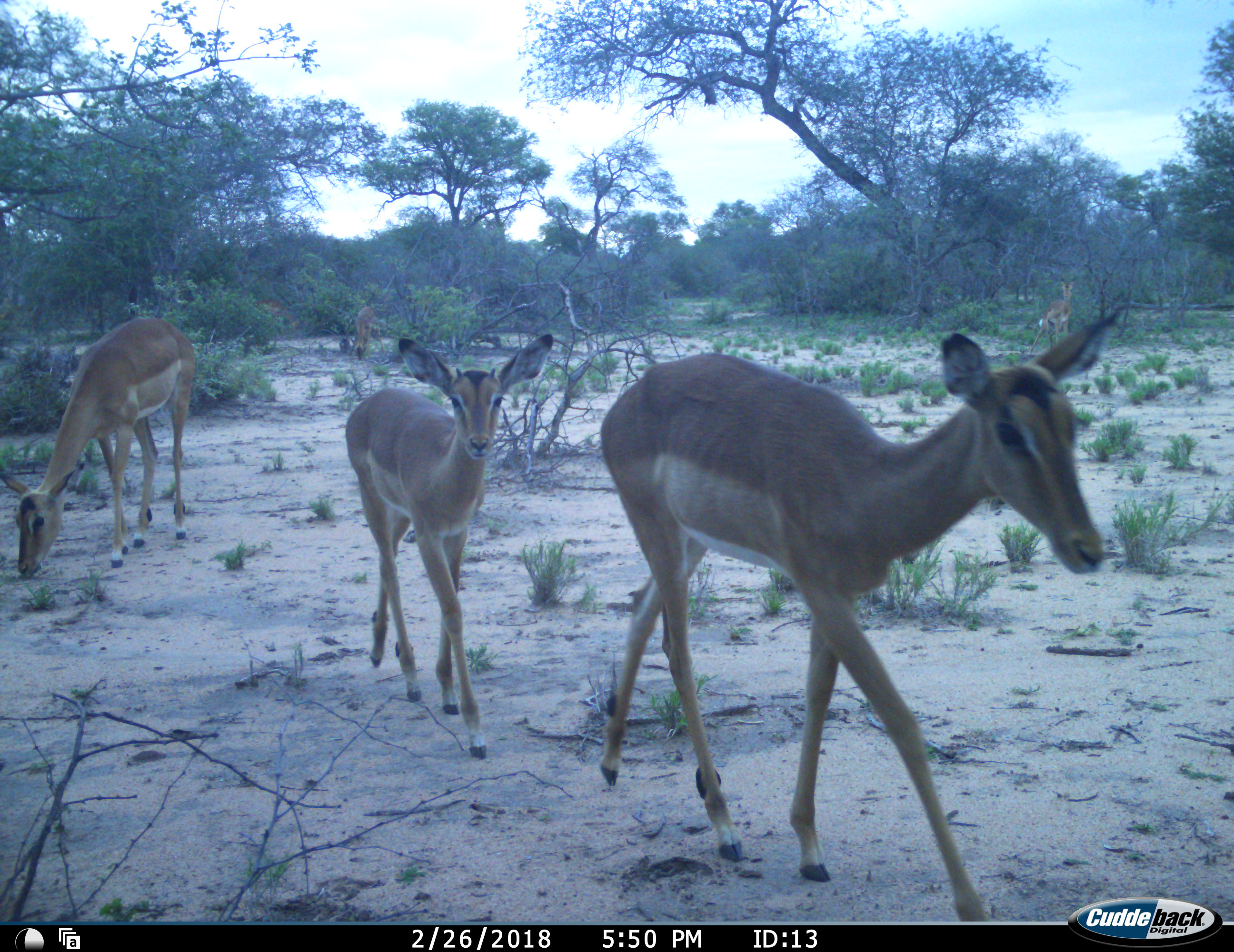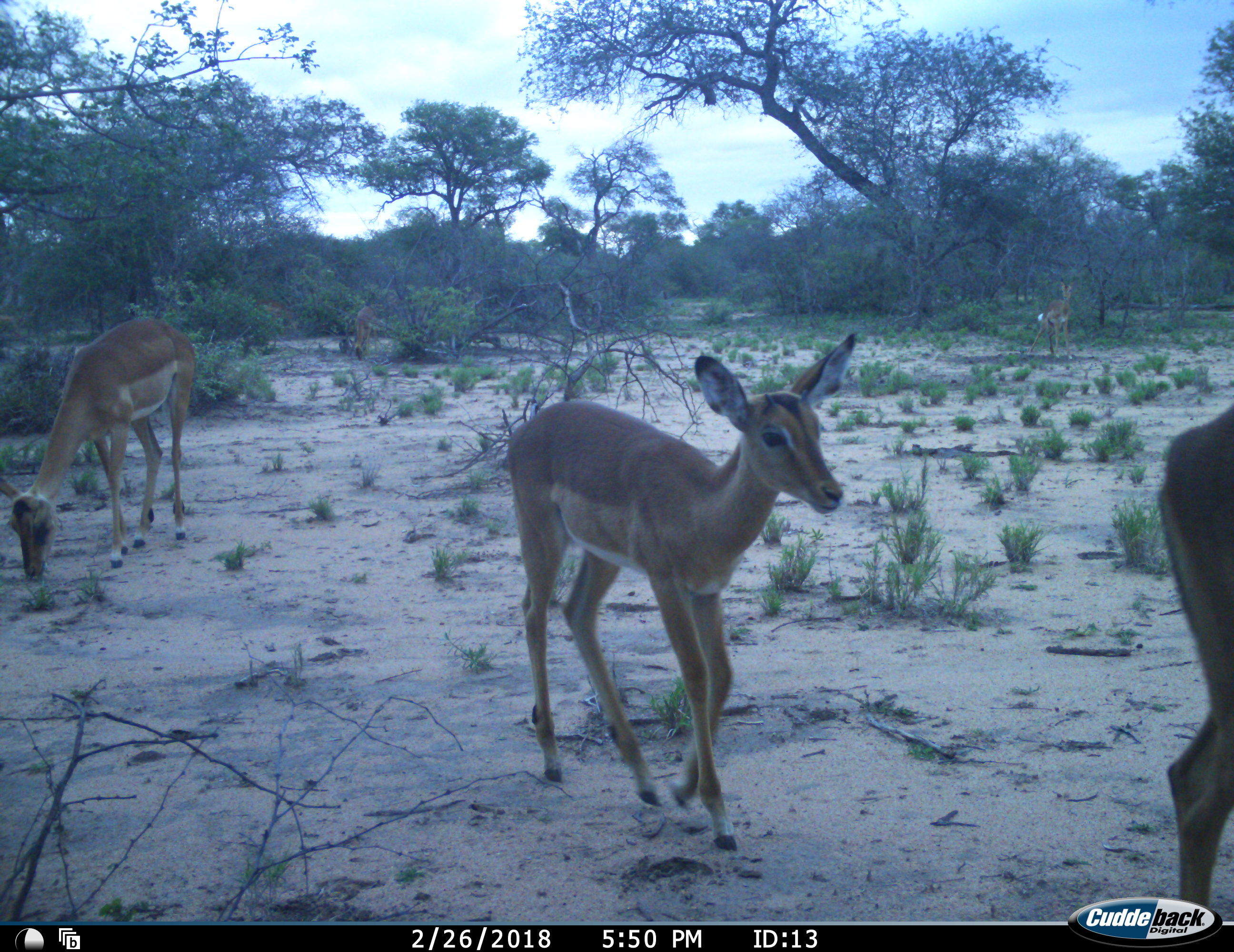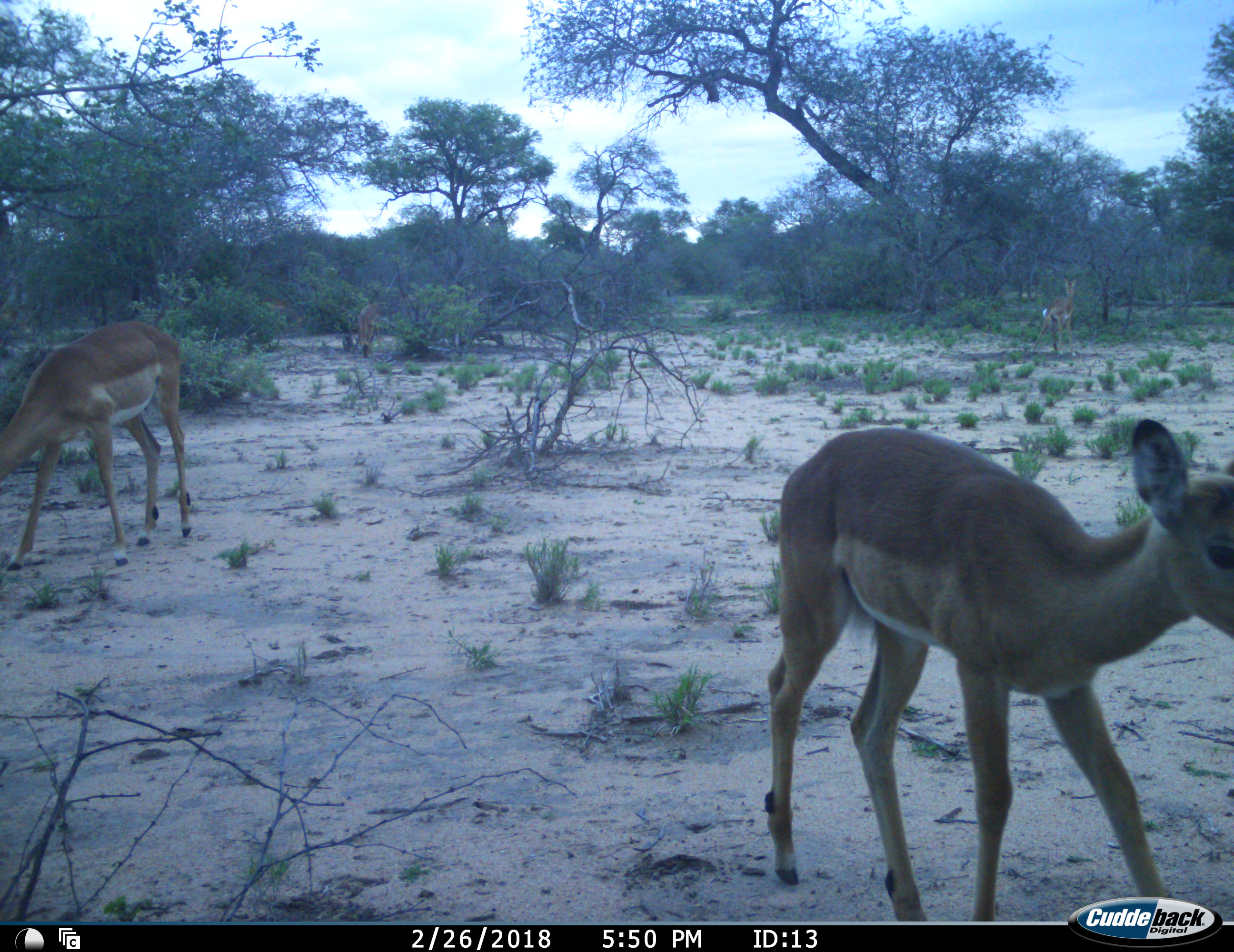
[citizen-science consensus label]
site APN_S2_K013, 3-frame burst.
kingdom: Animalia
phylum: Chordata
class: Mammalia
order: Artiodactyla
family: Bovidae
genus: Aepyceros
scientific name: Aepyceros melampus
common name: impala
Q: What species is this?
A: Impala (Aepyceros melampus).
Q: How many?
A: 3.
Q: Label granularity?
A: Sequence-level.